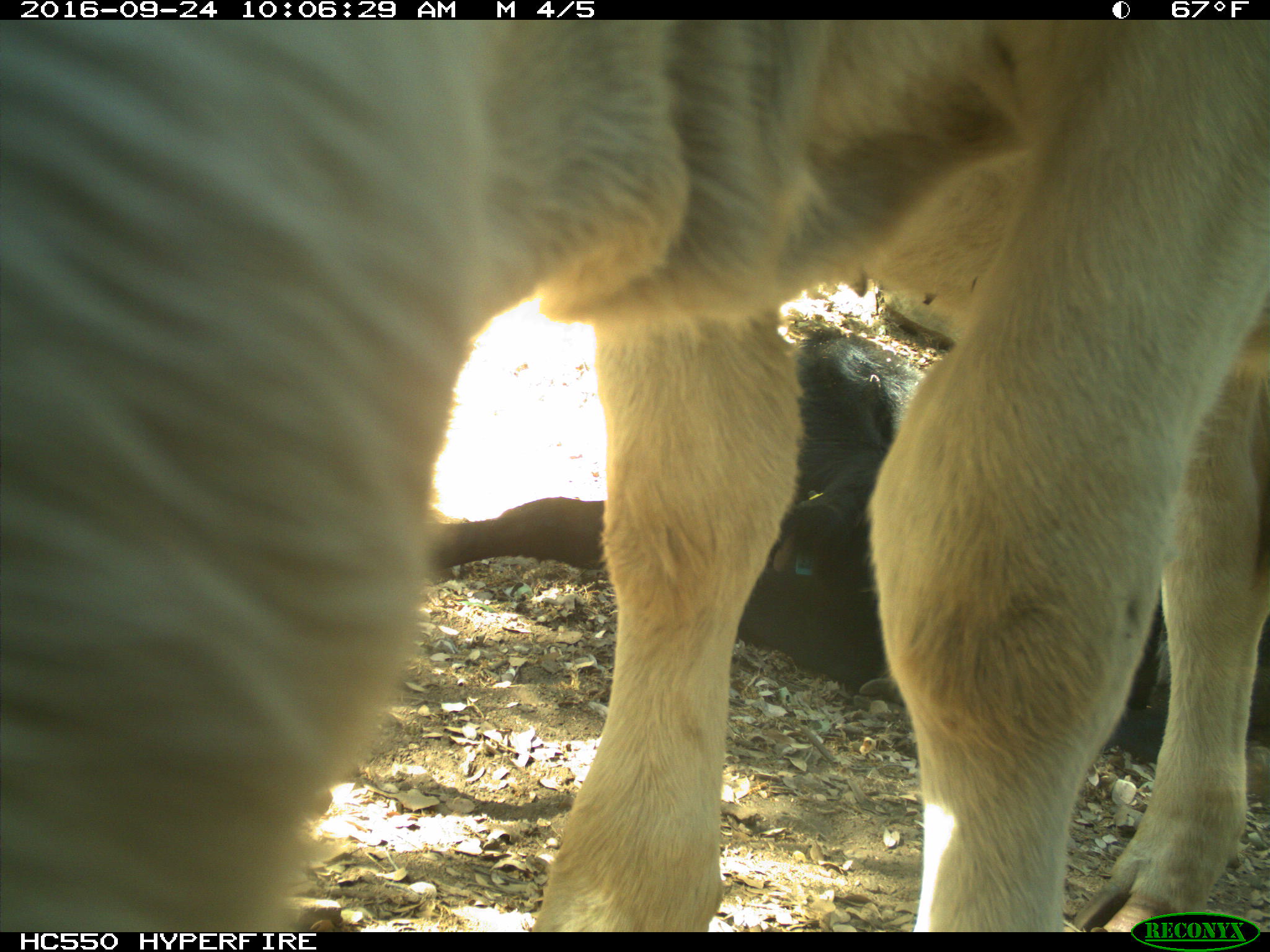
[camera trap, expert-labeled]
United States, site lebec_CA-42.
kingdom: Animalia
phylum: Chordata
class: Mammalia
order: Artiodactyla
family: Bovidae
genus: Bos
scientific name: Bos taurus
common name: domestic cow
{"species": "Bos taurus (domestic cow)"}